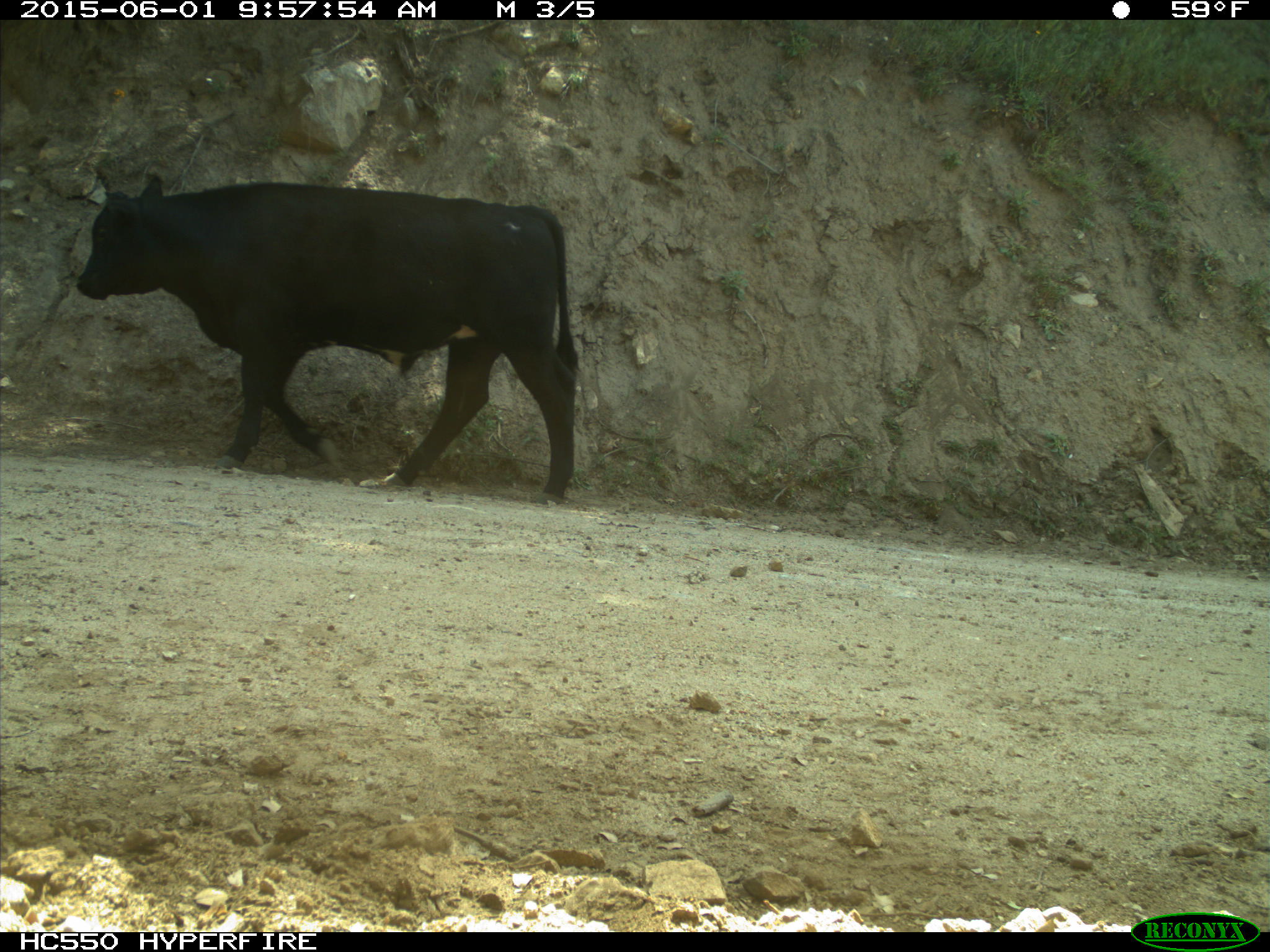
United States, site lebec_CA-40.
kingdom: Animalia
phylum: Chordata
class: Mammalia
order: Artiodactyla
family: Bovidae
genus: Bos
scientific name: Bos taurus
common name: domestic cow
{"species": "Bos taurus (domestic cow)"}